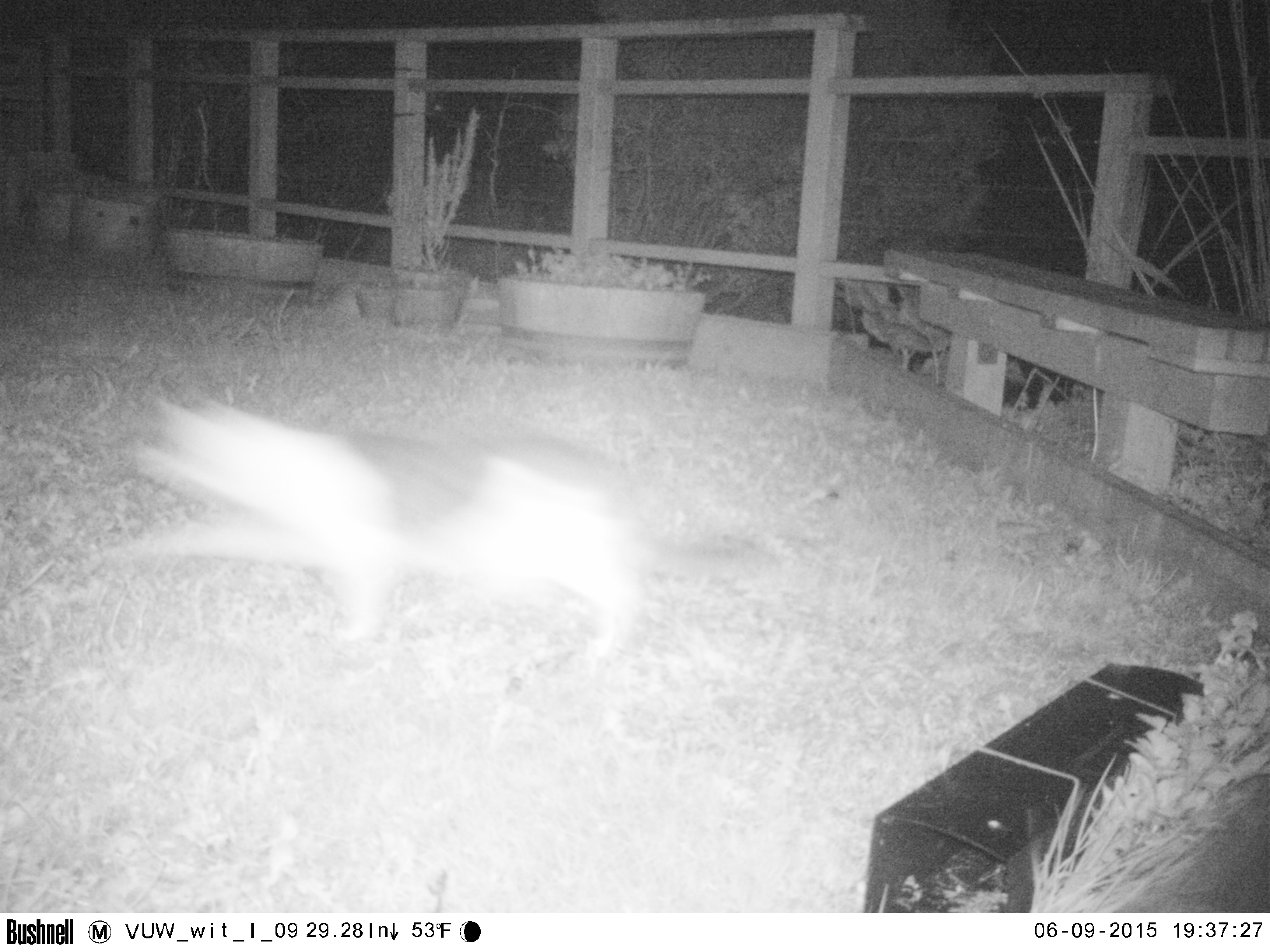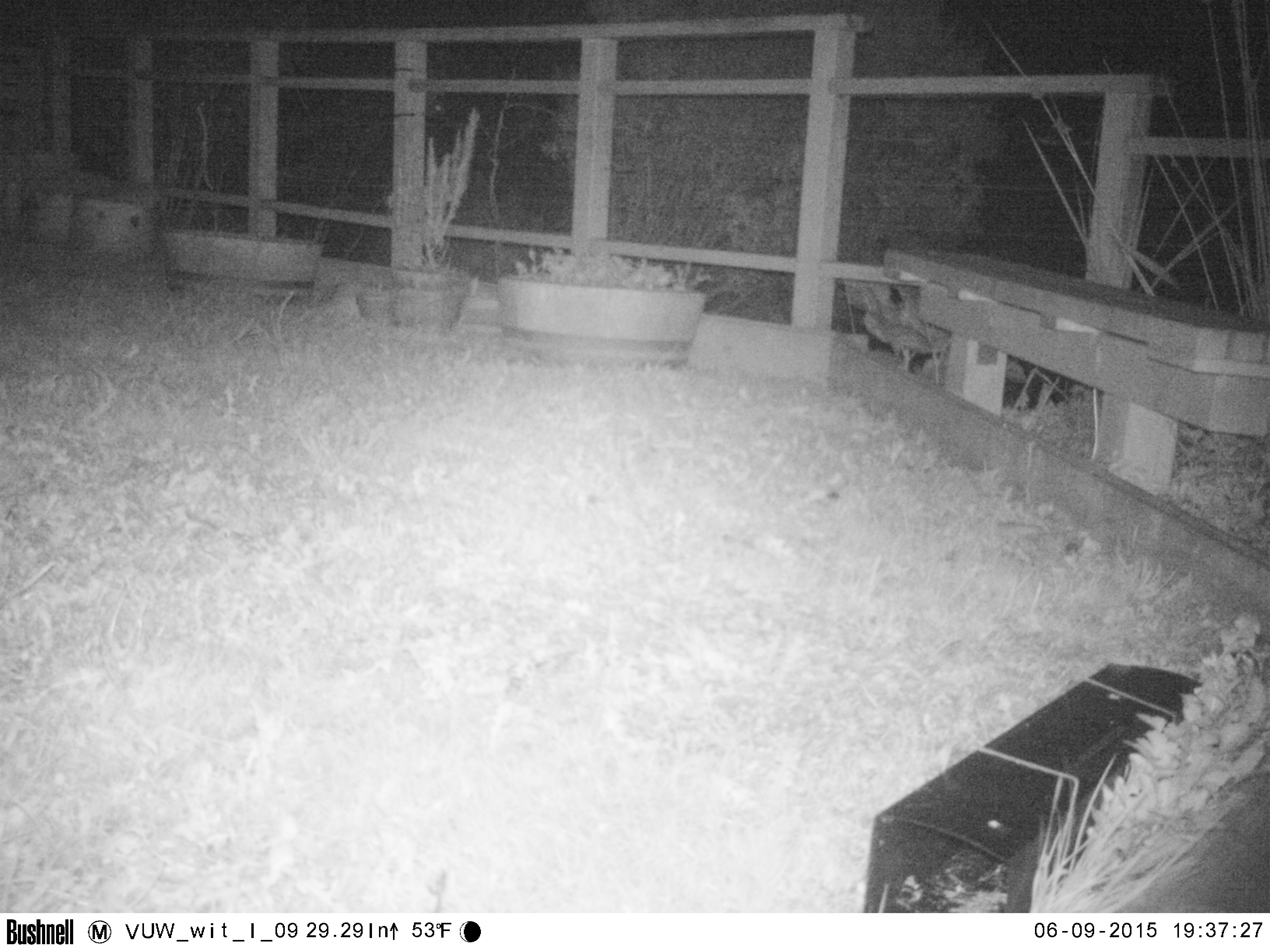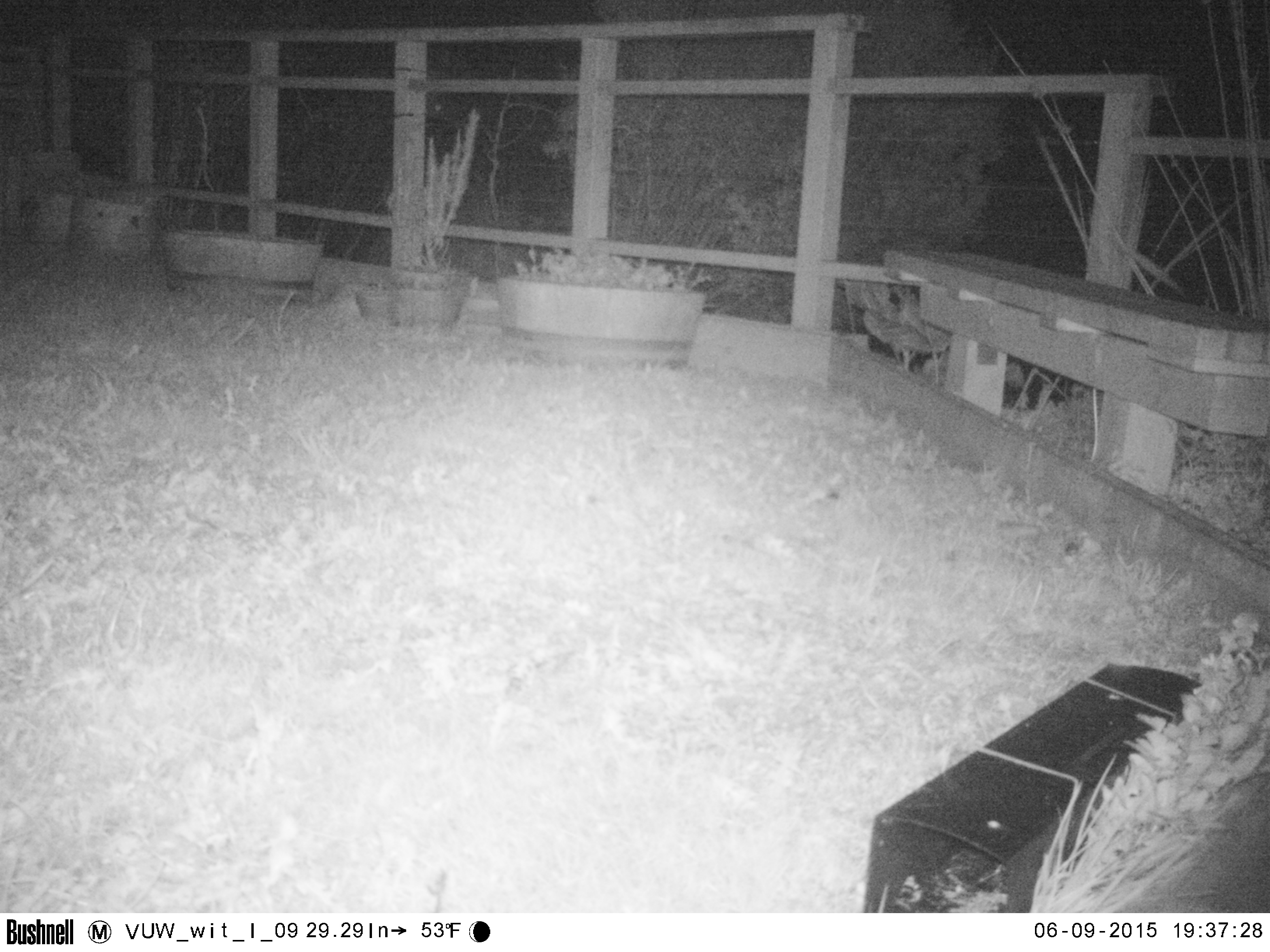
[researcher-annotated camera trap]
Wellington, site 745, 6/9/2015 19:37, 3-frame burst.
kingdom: Animalia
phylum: Chordata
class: Mammalia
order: Carnivora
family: Felidae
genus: Felis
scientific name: Felis catus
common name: cat